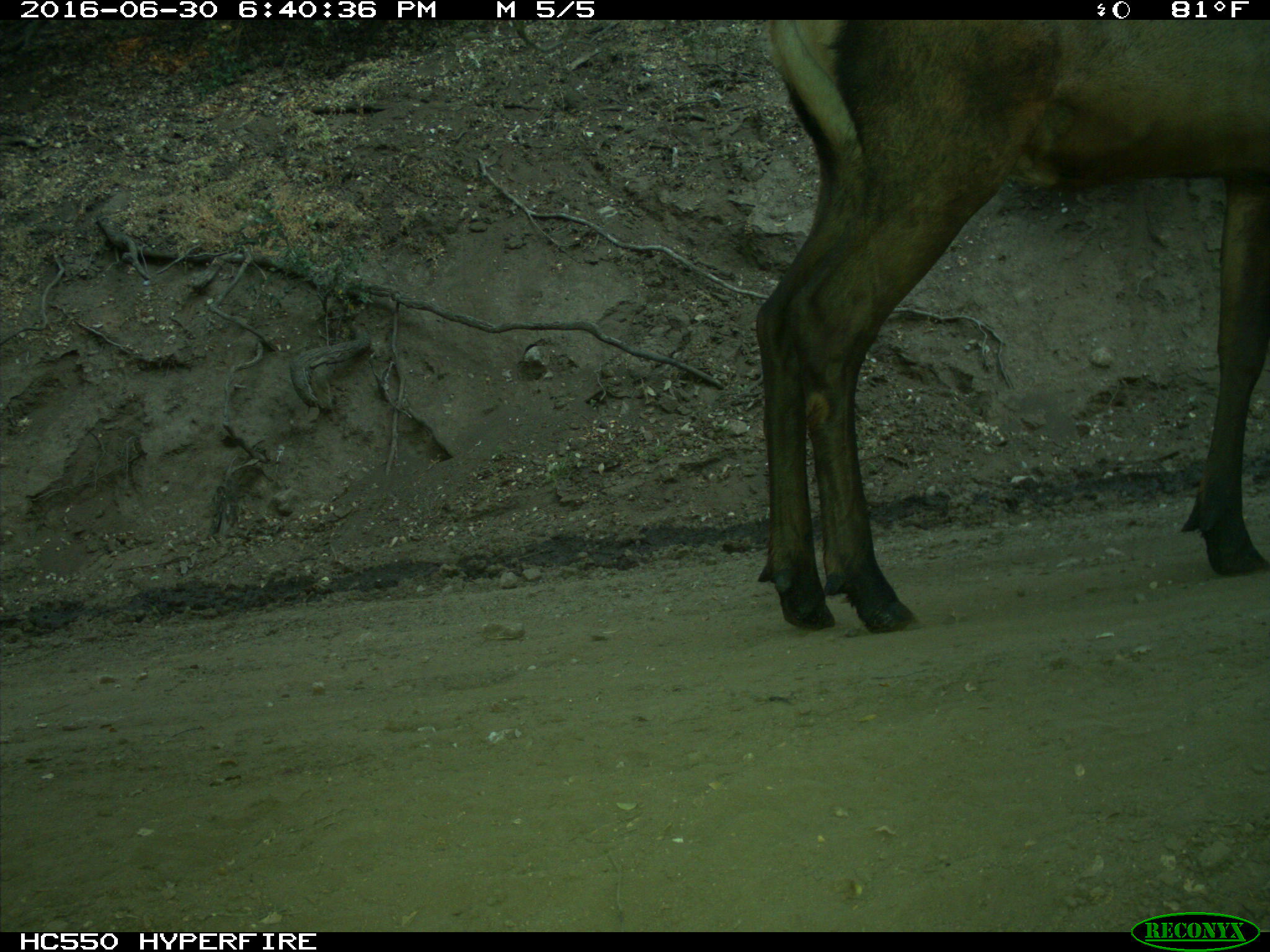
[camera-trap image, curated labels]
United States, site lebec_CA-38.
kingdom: Animalia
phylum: Chordata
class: Mammalia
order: Artiodactyla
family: Cervidae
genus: Cervus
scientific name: Cervus canadensis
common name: elk